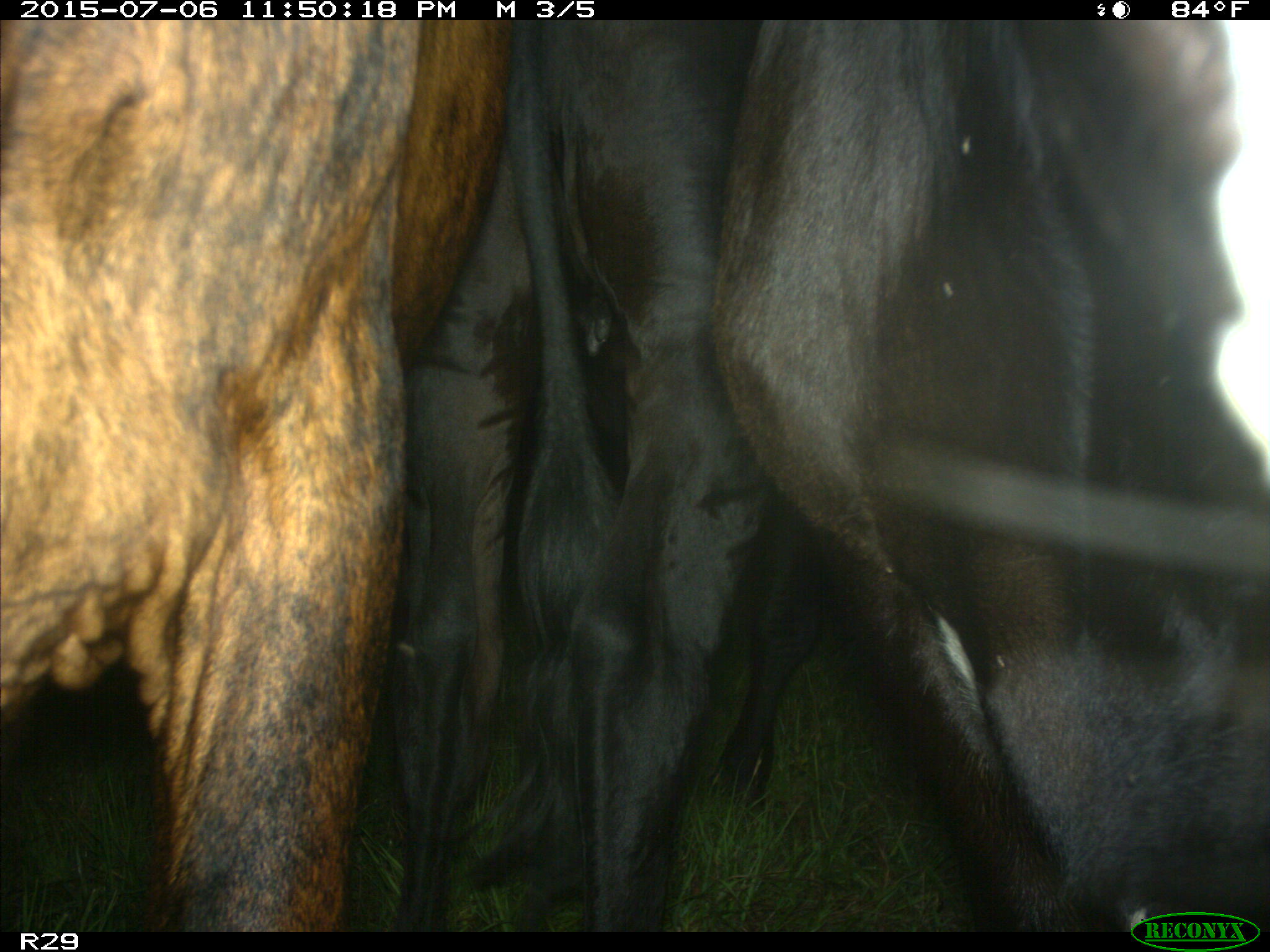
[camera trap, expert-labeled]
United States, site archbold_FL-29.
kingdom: Animalia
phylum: Chordata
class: Mammalia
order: Artiodactyla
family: Bovidae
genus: Bos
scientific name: Bos taurus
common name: domestic cow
Bos taurus (domestic cow).